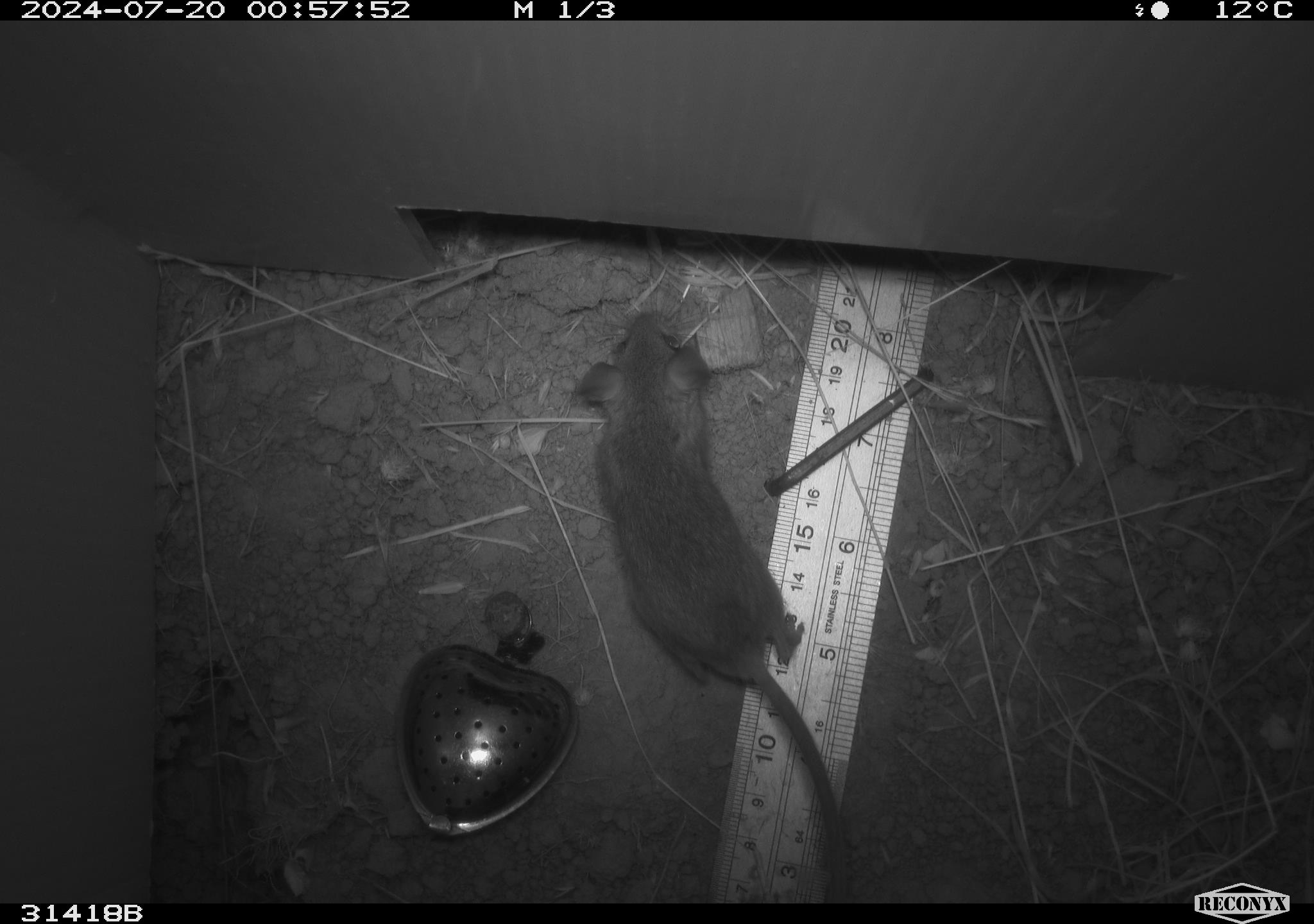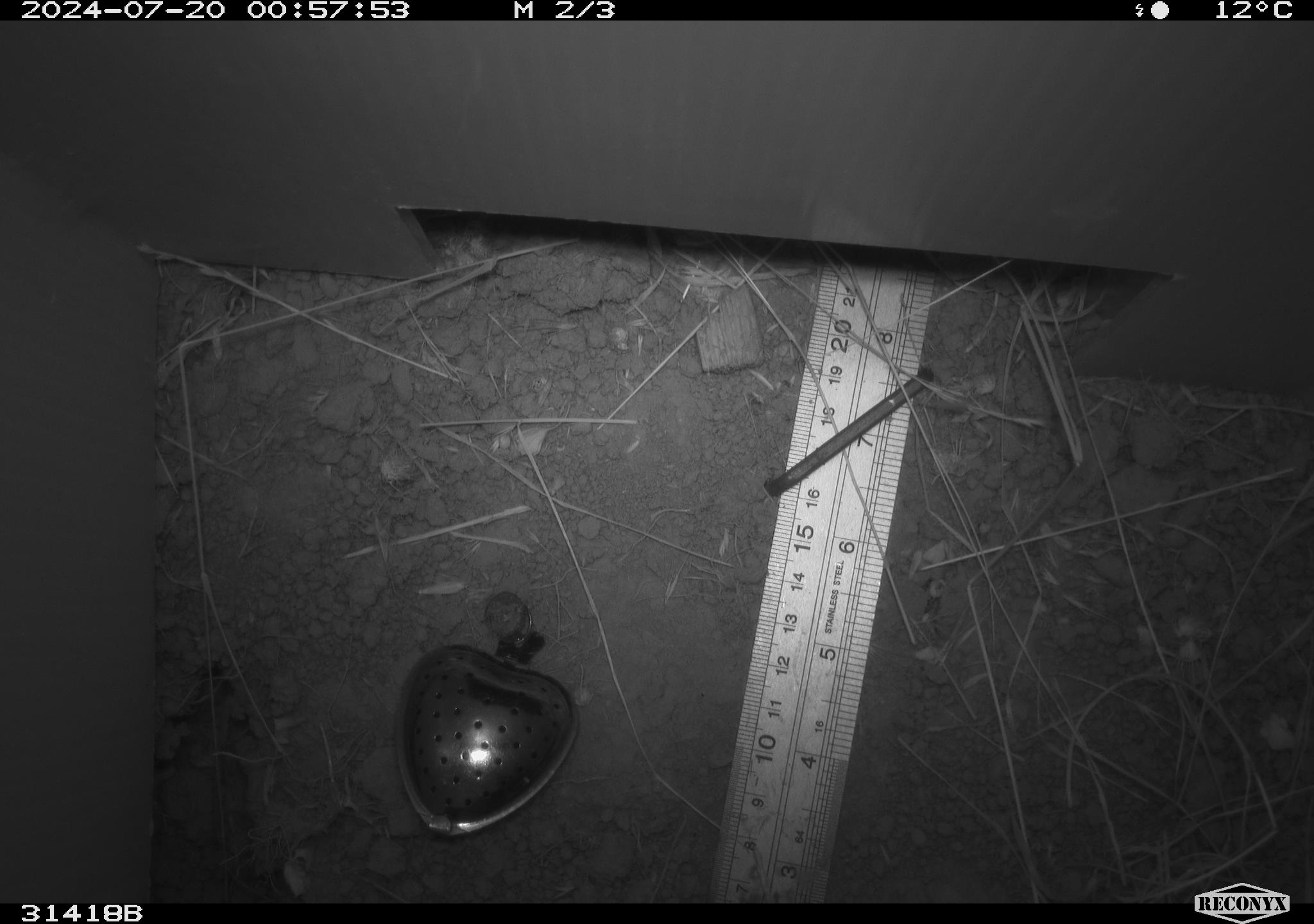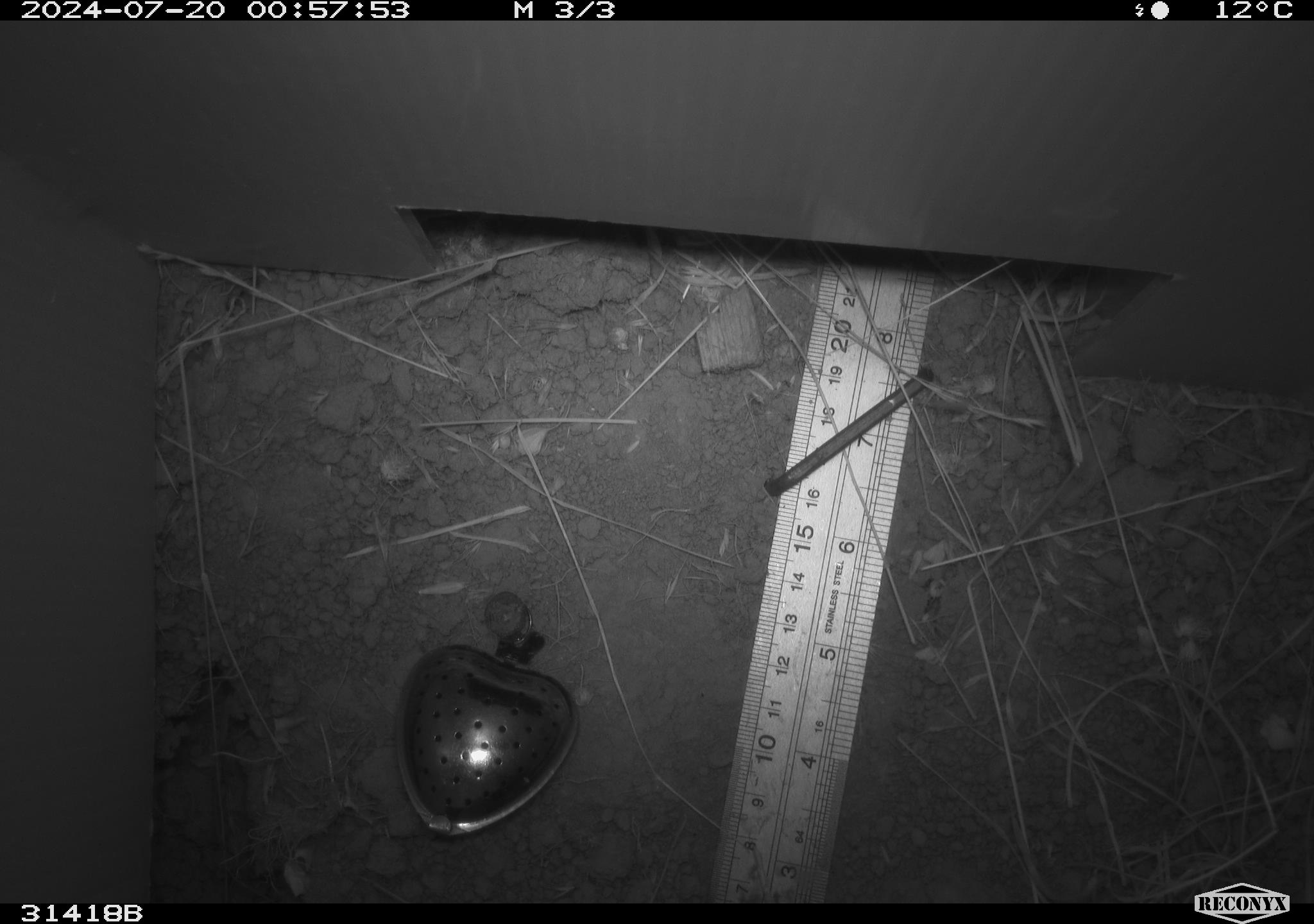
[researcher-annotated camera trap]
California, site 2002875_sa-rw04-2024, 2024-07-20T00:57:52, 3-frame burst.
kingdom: Animalia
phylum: Chordata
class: Mammalia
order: Rodentia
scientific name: Rodentia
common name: mouse species